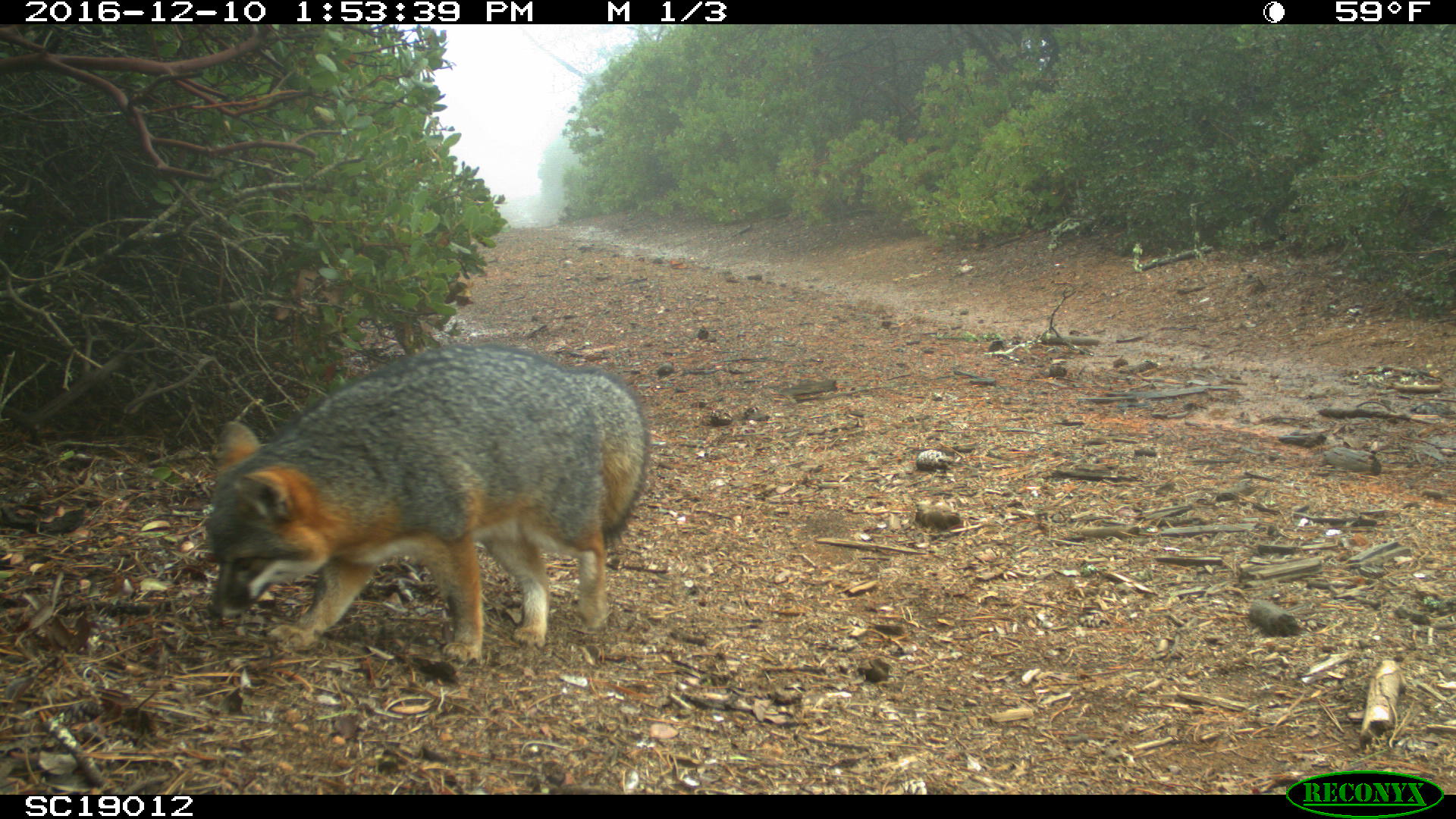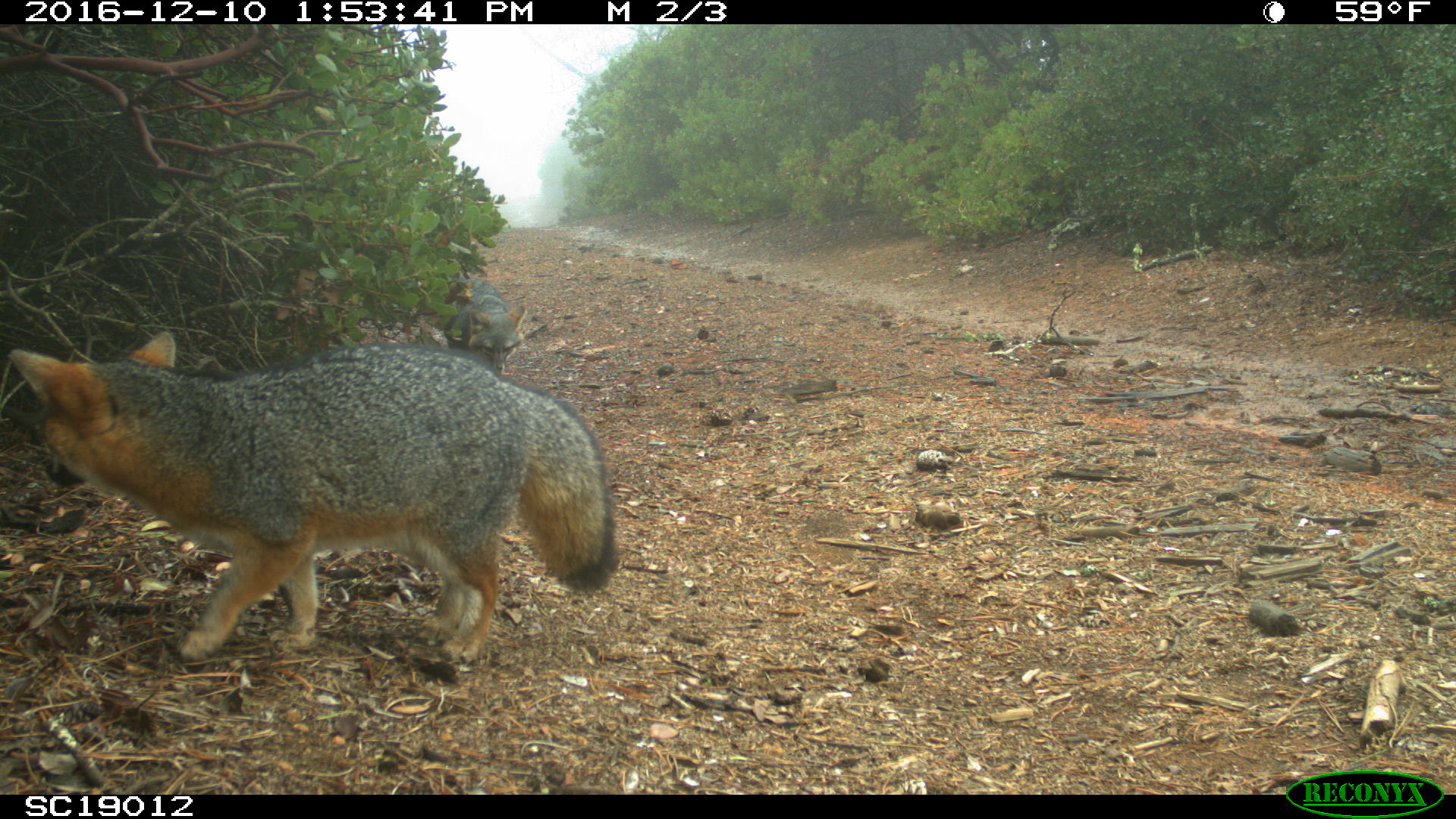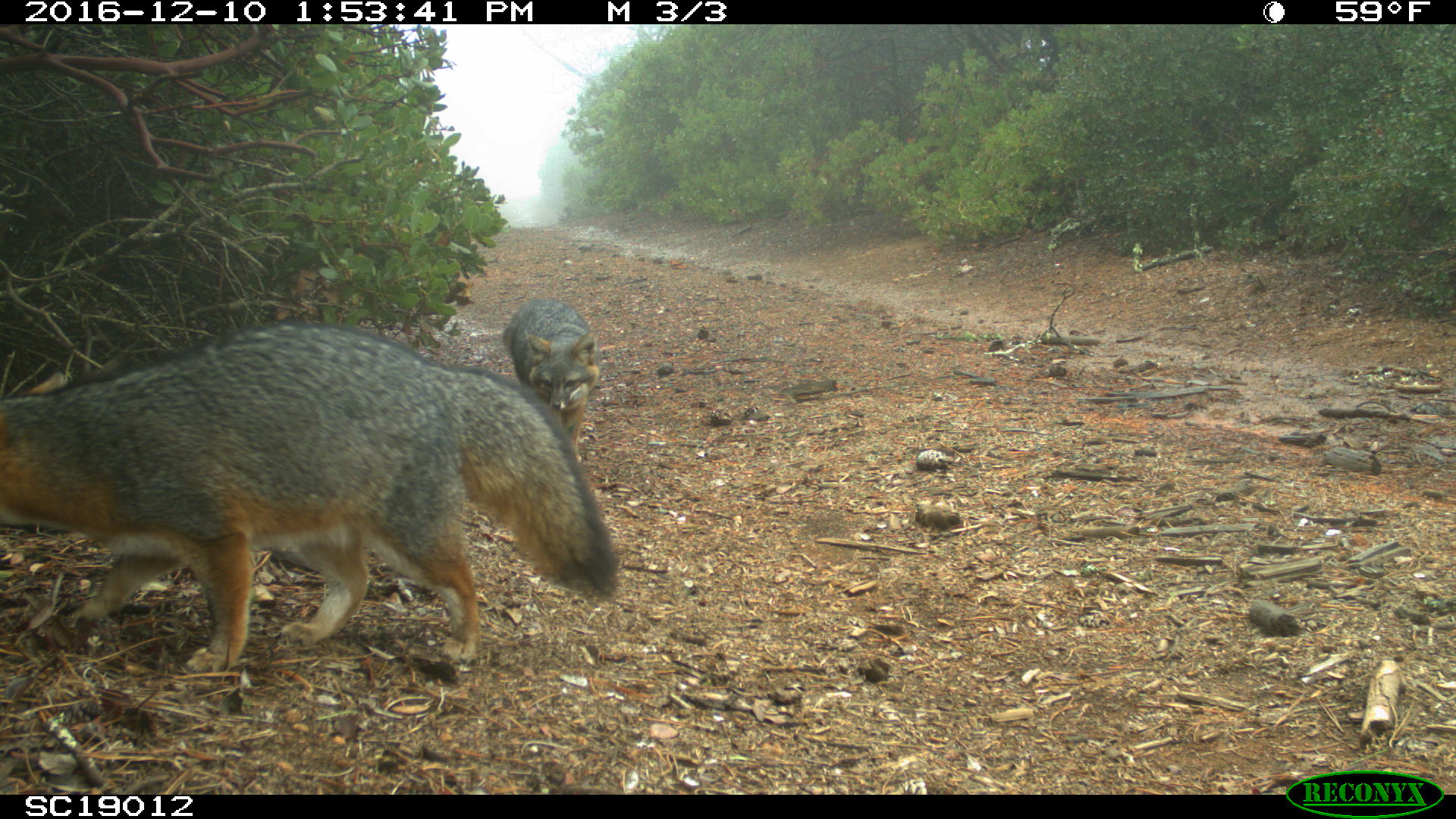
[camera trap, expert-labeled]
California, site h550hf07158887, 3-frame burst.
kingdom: Animalia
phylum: Chordata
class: Mammalia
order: Carnivora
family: Canidae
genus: Urocyon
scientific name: Urocyon littoralis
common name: island fox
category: fox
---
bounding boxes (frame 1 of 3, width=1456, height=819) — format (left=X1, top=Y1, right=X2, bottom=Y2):
fox: (left=207, top=341, right=648, bottom=663)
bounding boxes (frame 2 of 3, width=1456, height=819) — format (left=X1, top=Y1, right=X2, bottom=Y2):
fox: (left=8, top=329, right=614, bottom=667); (left=441, top=275, right=526, bottom=377)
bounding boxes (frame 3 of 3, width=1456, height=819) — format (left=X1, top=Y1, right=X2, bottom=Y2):
fox: (left=0, top=321, right=619, bottom=666); (left=501, top=297, right=599, bottom=466)